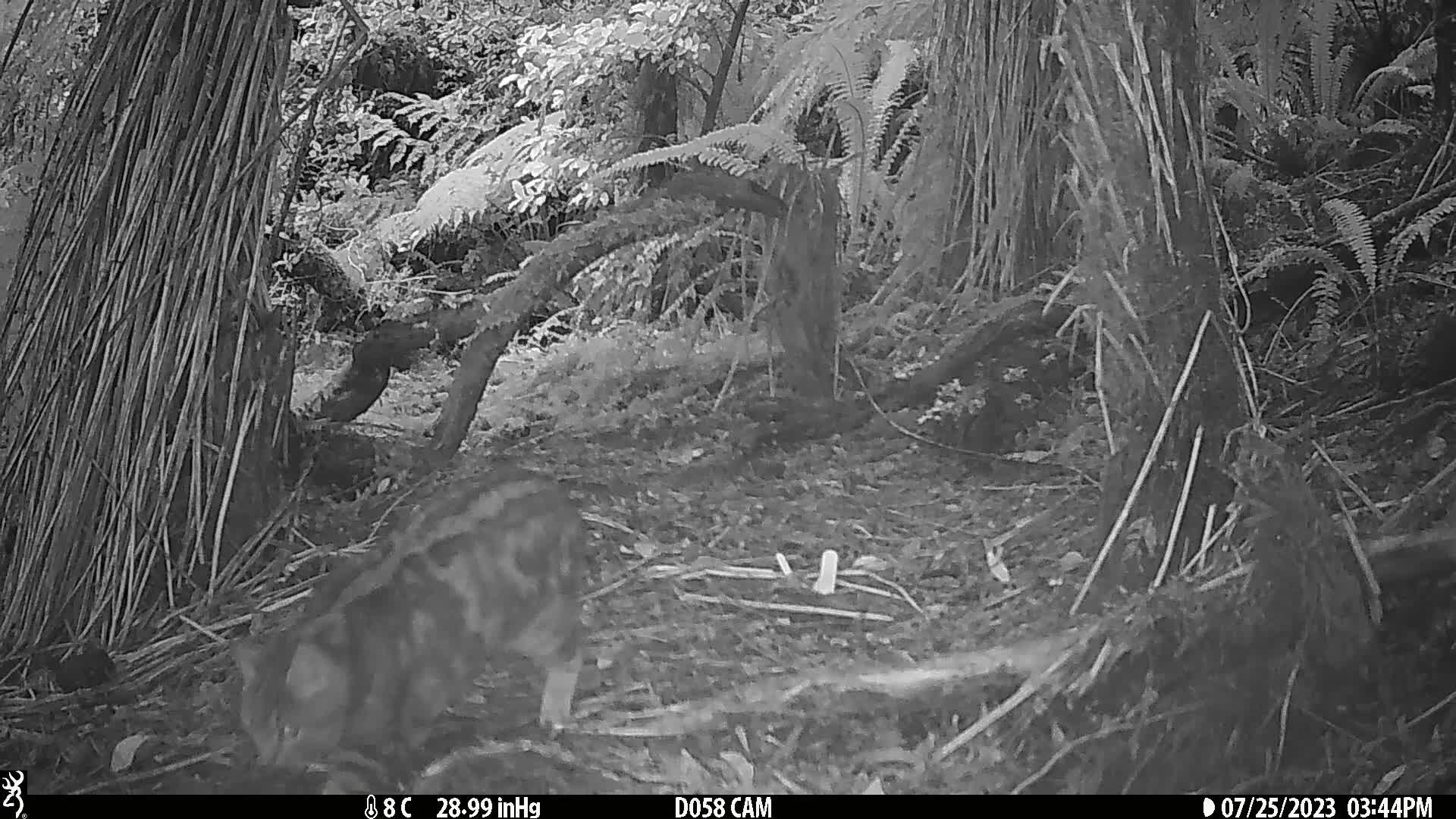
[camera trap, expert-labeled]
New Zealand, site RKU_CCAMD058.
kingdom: Animalia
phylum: Chordata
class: Mammalia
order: Carnivora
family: Felidae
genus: Felis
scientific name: Felis catus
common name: domestic cat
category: cat